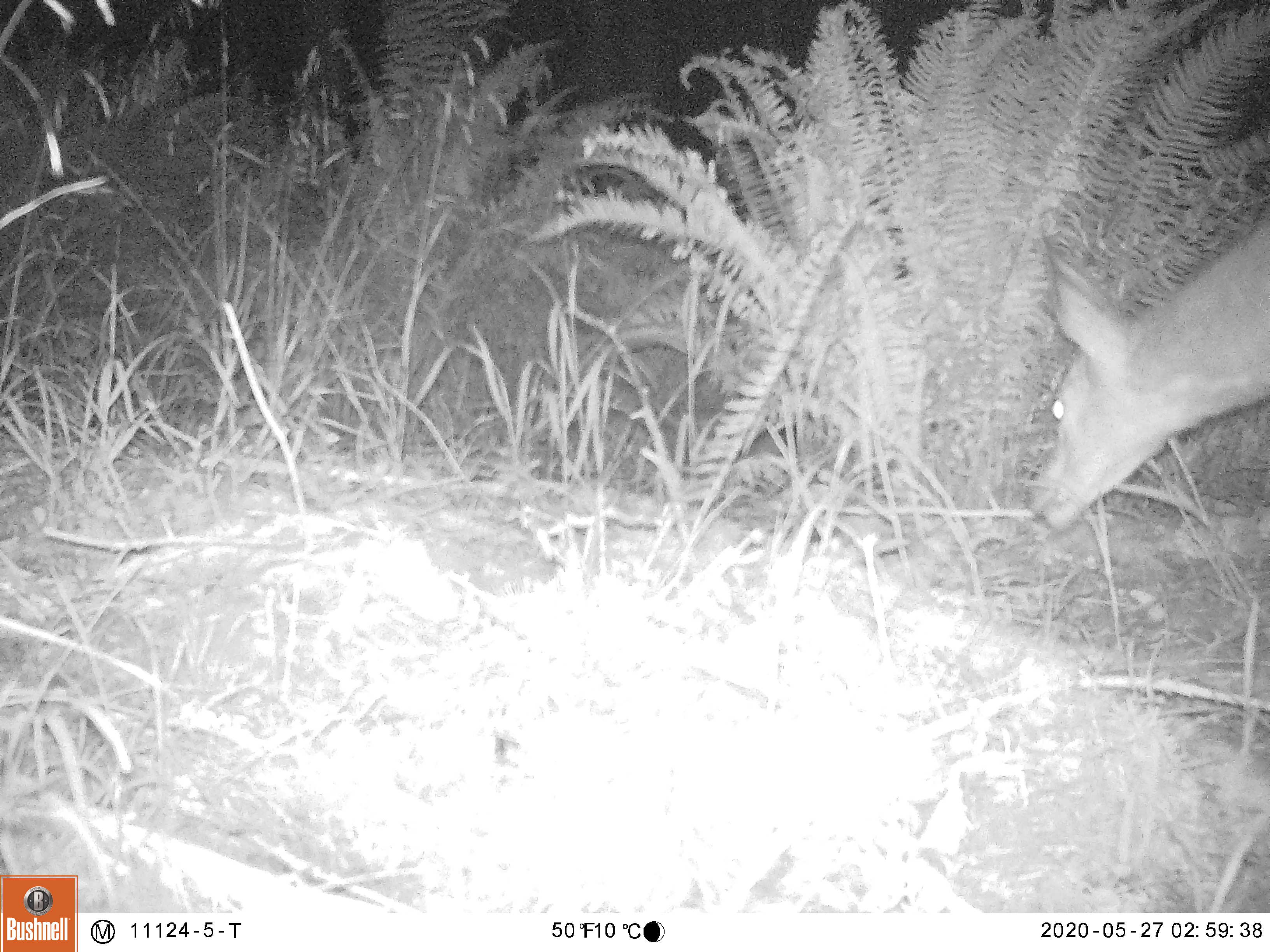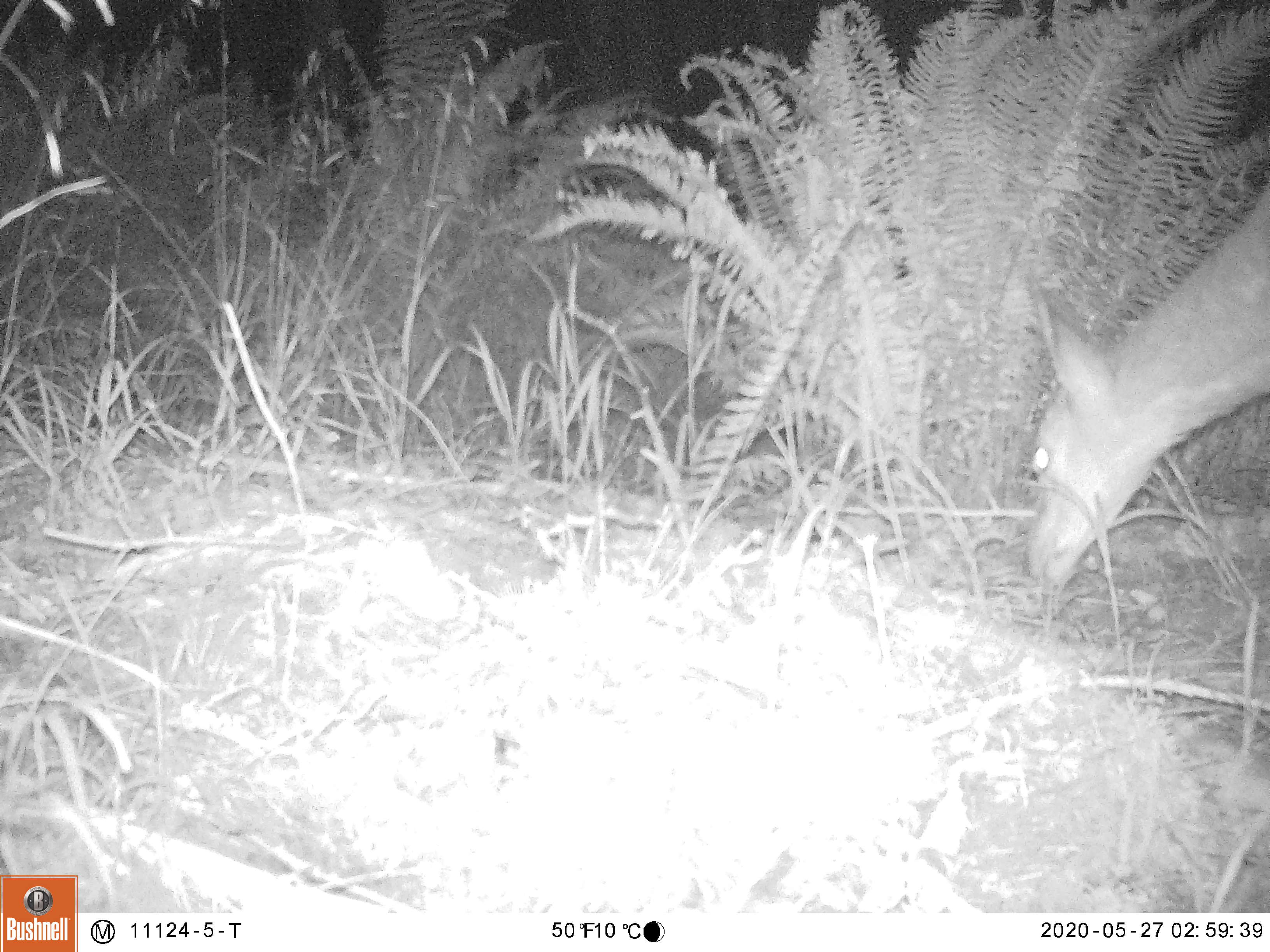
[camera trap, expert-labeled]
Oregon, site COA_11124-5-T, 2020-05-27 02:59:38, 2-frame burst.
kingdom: Animalia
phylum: Chordata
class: Mammalia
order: Artiodactyla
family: Cervidae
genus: Odocoileus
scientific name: Odocoileus hemionus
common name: black-tailed deer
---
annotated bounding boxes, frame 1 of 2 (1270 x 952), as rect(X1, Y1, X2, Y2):
black-tailed deer: rect(1019, 181, 1264, 536)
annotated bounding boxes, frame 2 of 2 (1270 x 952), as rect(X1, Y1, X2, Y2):
black-tailed deer: rect(1010, 161, 1266, 607)